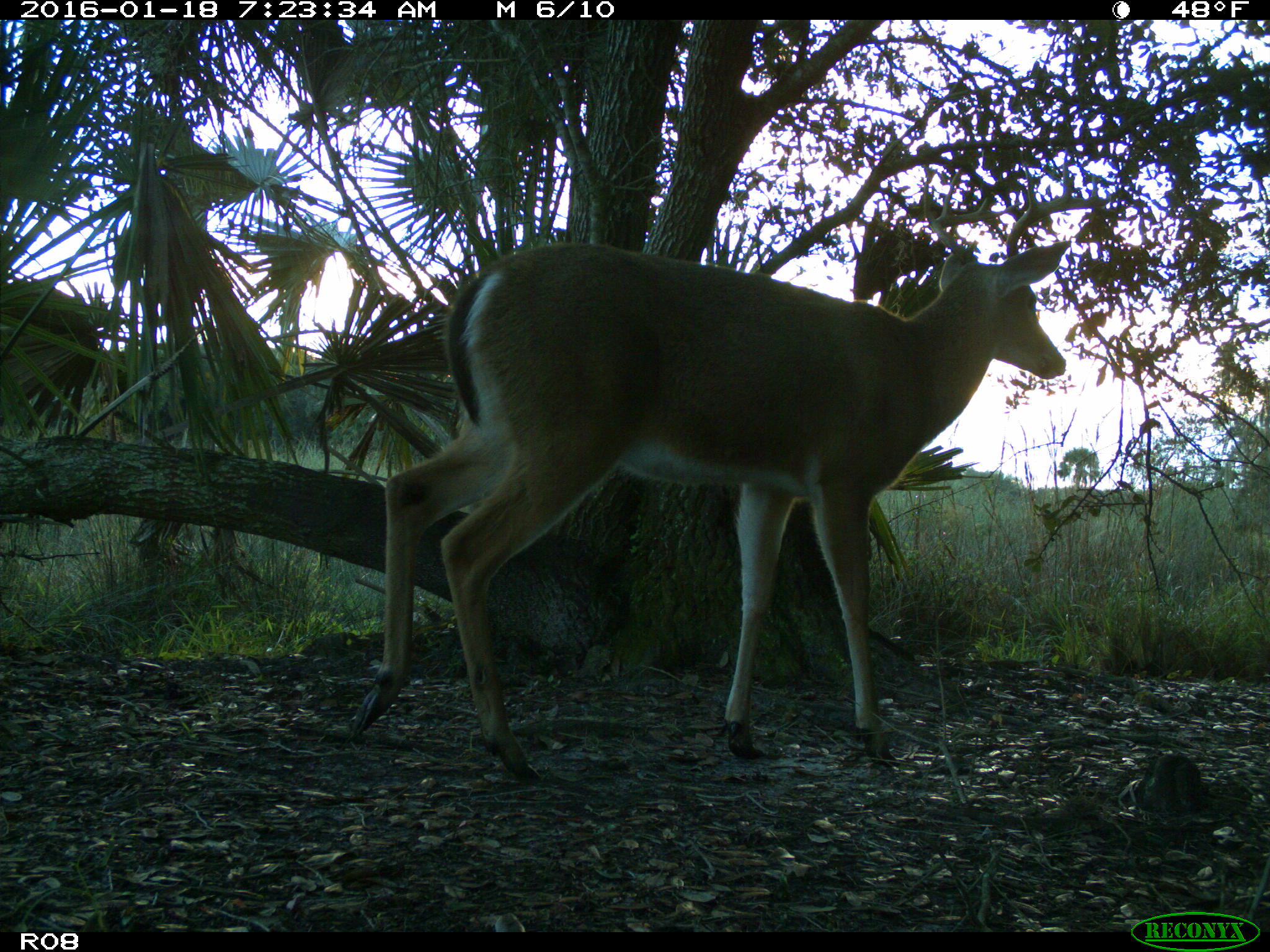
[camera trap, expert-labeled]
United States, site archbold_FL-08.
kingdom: Animalia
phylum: Chordata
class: Mammalia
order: Artiodactyla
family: Cervidae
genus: Odocoileus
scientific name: Odocoileus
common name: deer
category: unidentified deer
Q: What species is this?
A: Unidentified deer (deer) (Odocoileus).